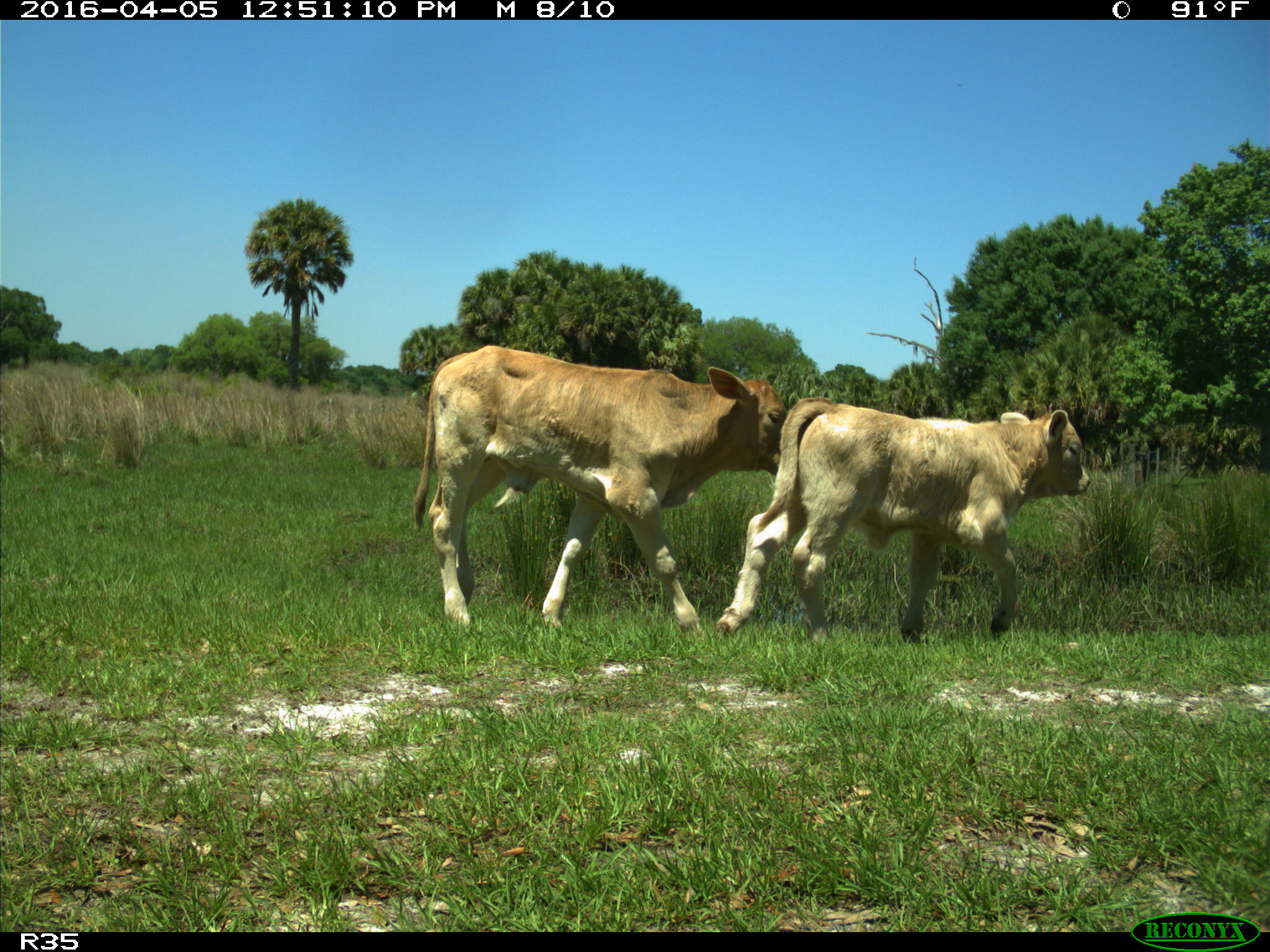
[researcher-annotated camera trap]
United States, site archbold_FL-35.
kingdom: Animalia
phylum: Chordata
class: Mammalia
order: Artiodactyla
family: Bovidae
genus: Bos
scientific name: Bos taurus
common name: domestic cow